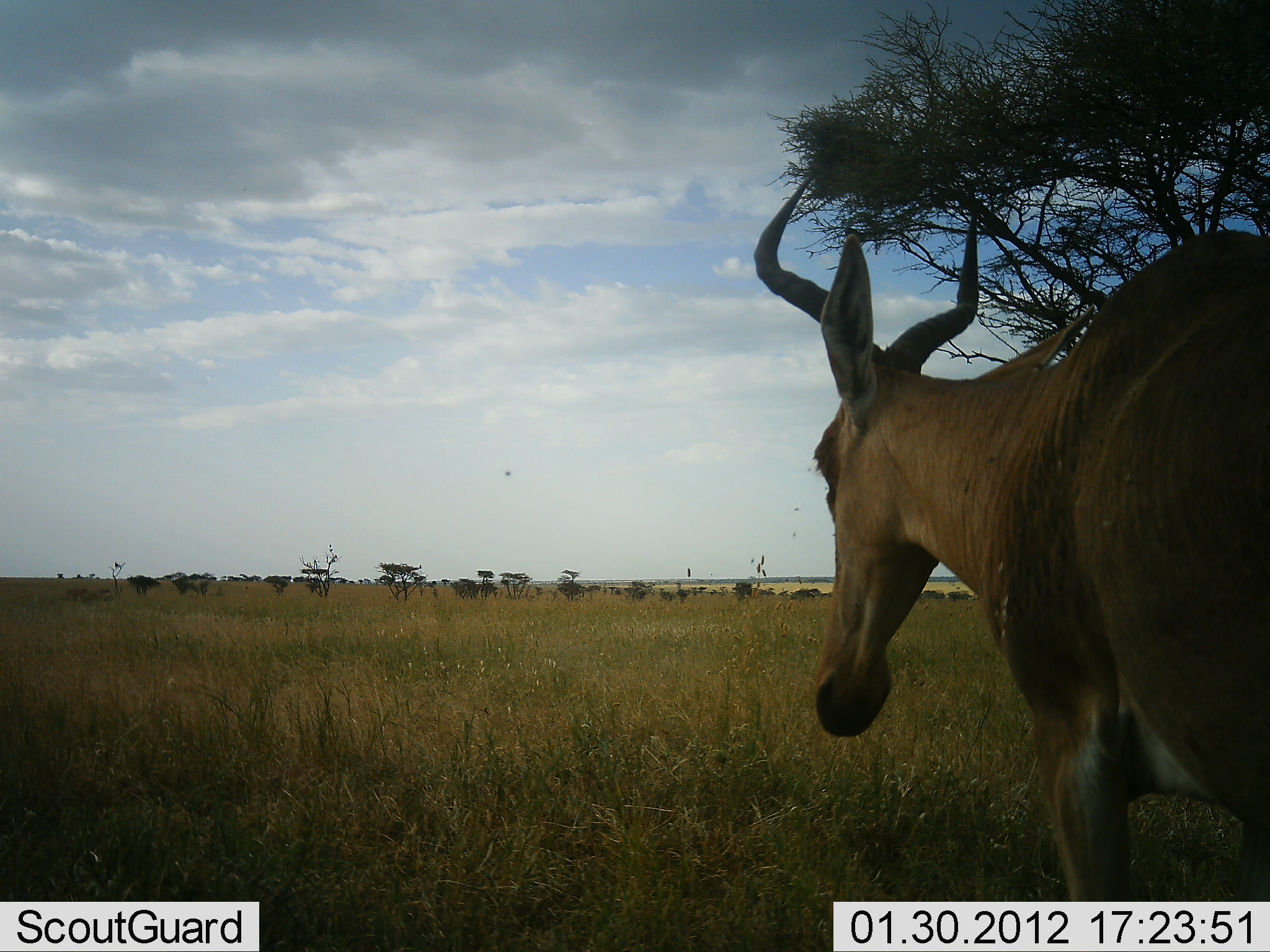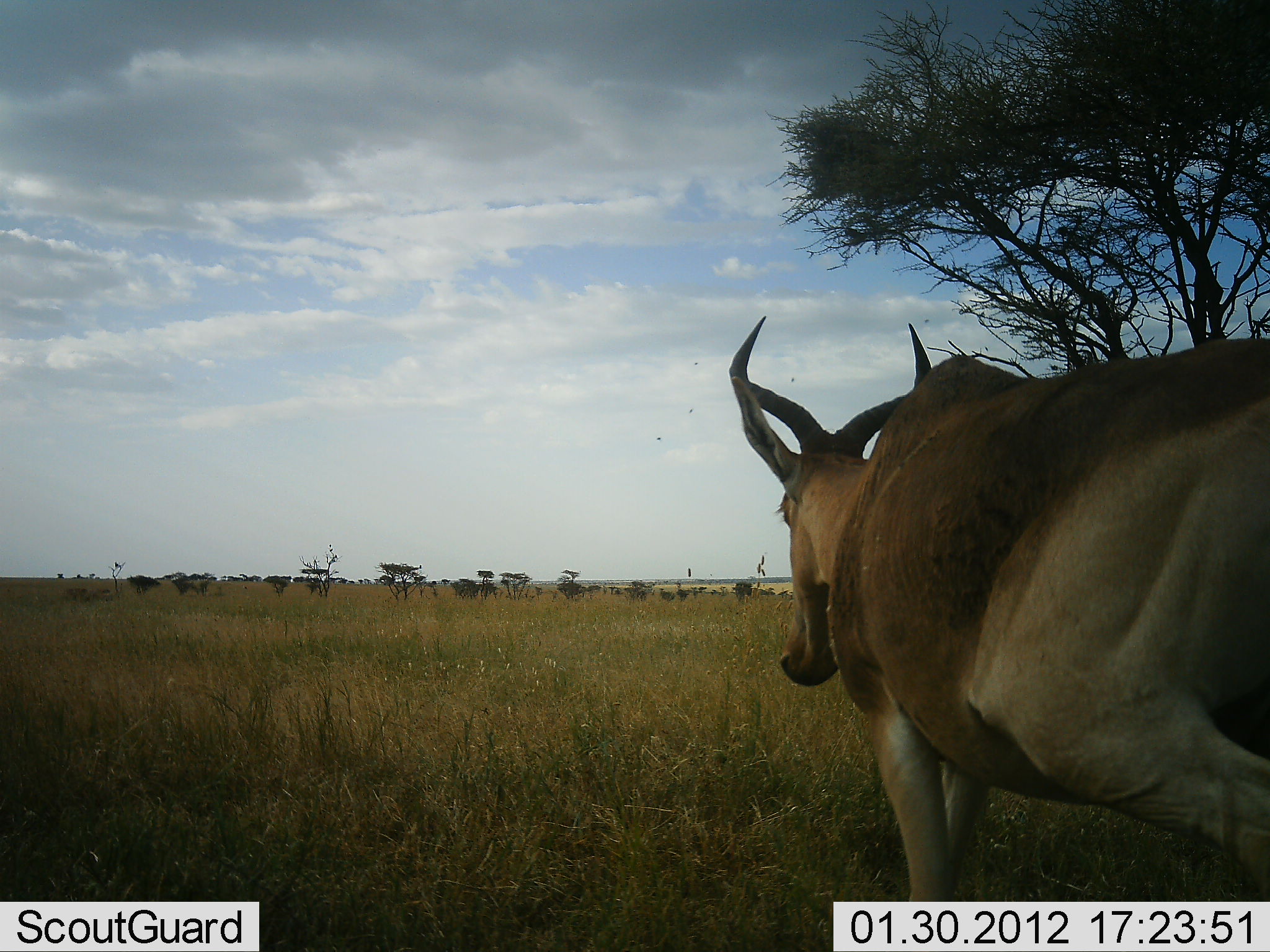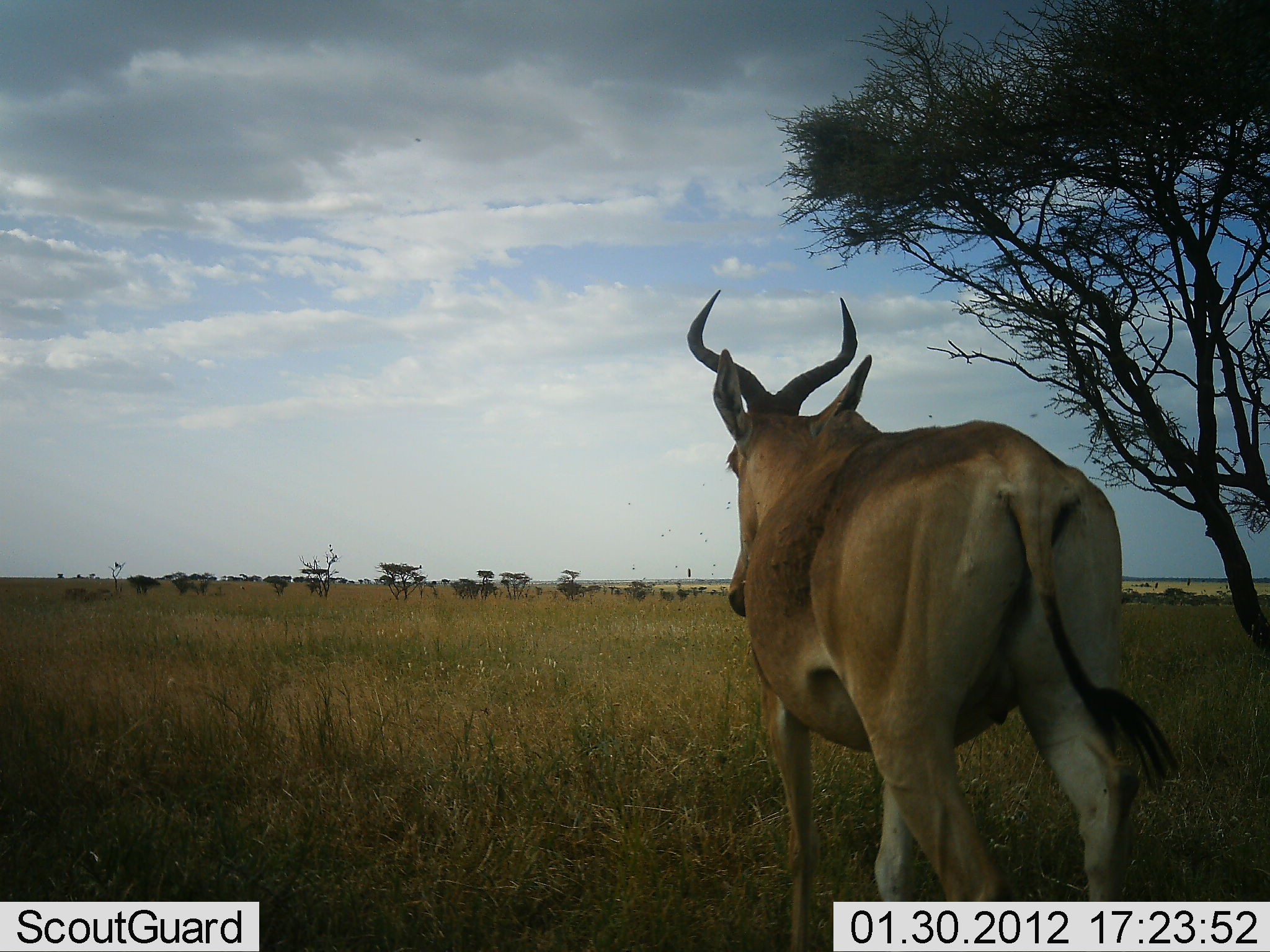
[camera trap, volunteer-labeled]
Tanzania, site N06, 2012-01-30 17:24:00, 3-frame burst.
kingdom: Animalia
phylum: Chordata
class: Mammalia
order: Artiodactyla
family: Bovidae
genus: Alcelaphus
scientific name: Alcelaphus buselaphus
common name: hartebeest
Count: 1.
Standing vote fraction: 6%.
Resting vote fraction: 0%.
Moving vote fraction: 94%.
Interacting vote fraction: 0%.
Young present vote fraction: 0%.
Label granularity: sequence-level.